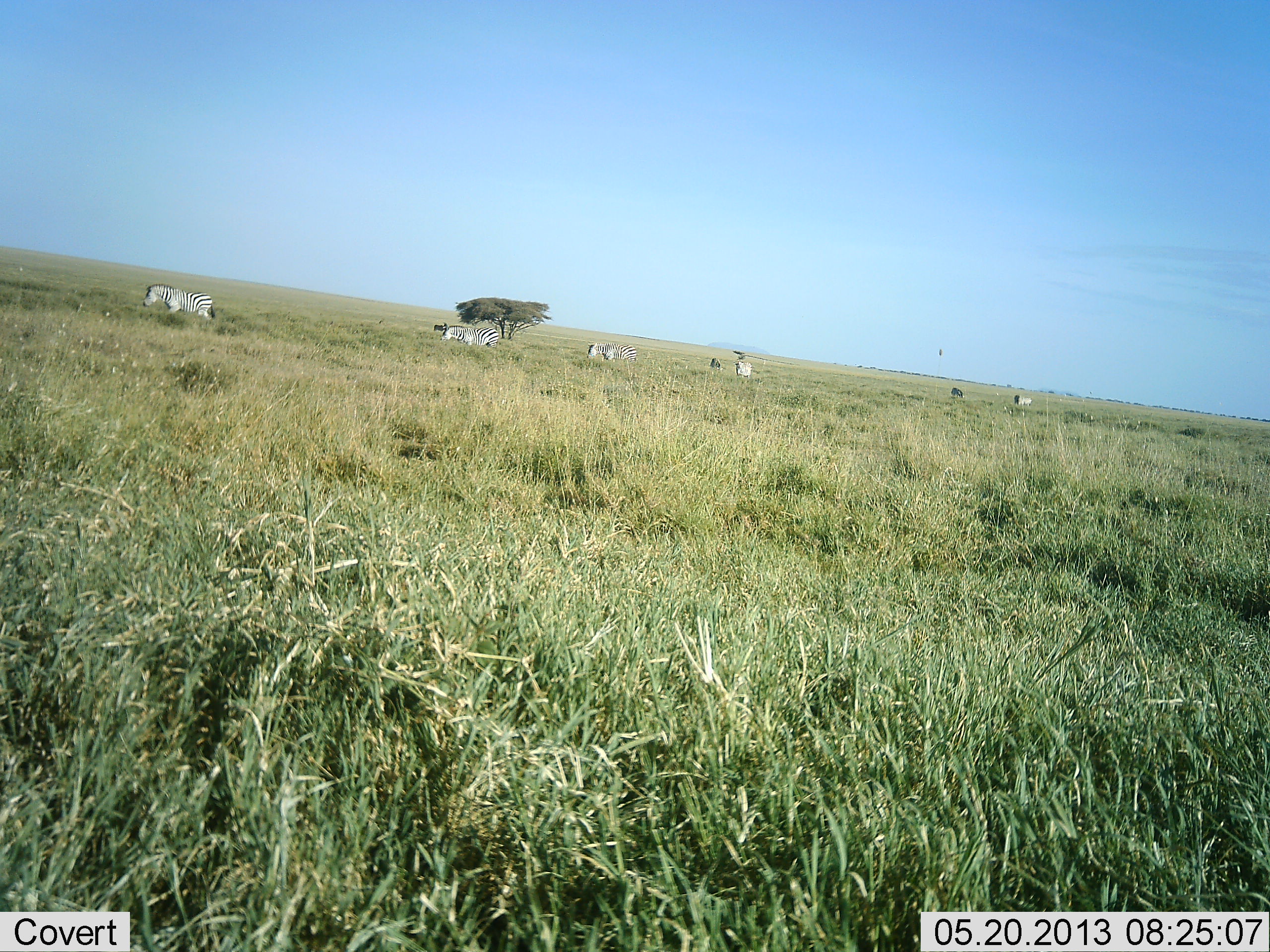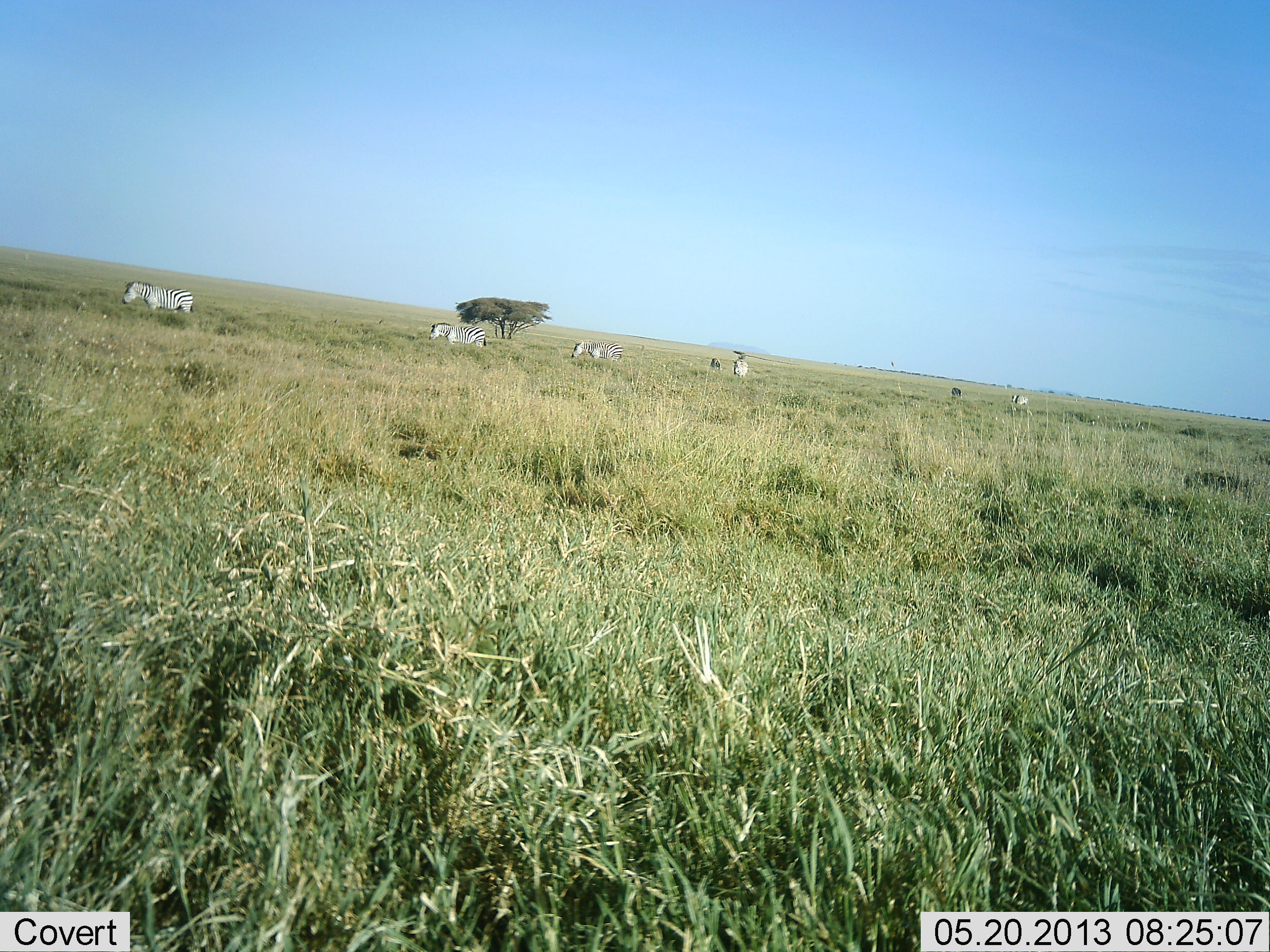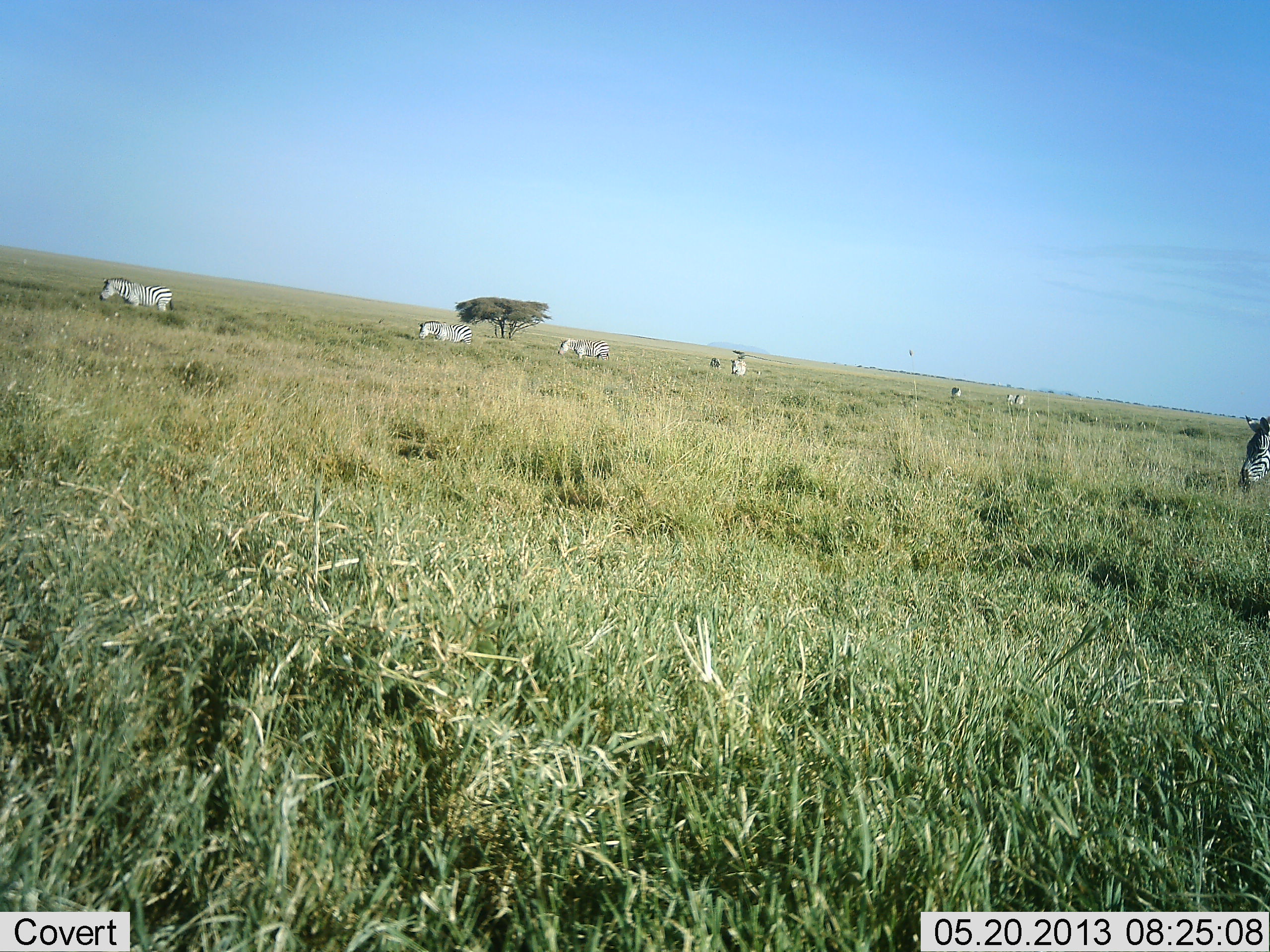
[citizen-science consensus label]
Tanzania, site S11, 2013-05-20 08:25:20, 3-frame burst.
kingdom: Animalia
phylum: Chordata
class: Mammalia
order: Perissodactyla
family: Equidae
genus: Equus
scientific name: Equus quagga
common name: plains zebra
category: zebra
Zebra (plains zebra) (Equus quagga), count 7. Behavior (volunteer vote fractions): standing 18%, resting 0%, moving 100%, interacting 0%. Young present (vote fraction): 0%. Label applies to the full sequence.